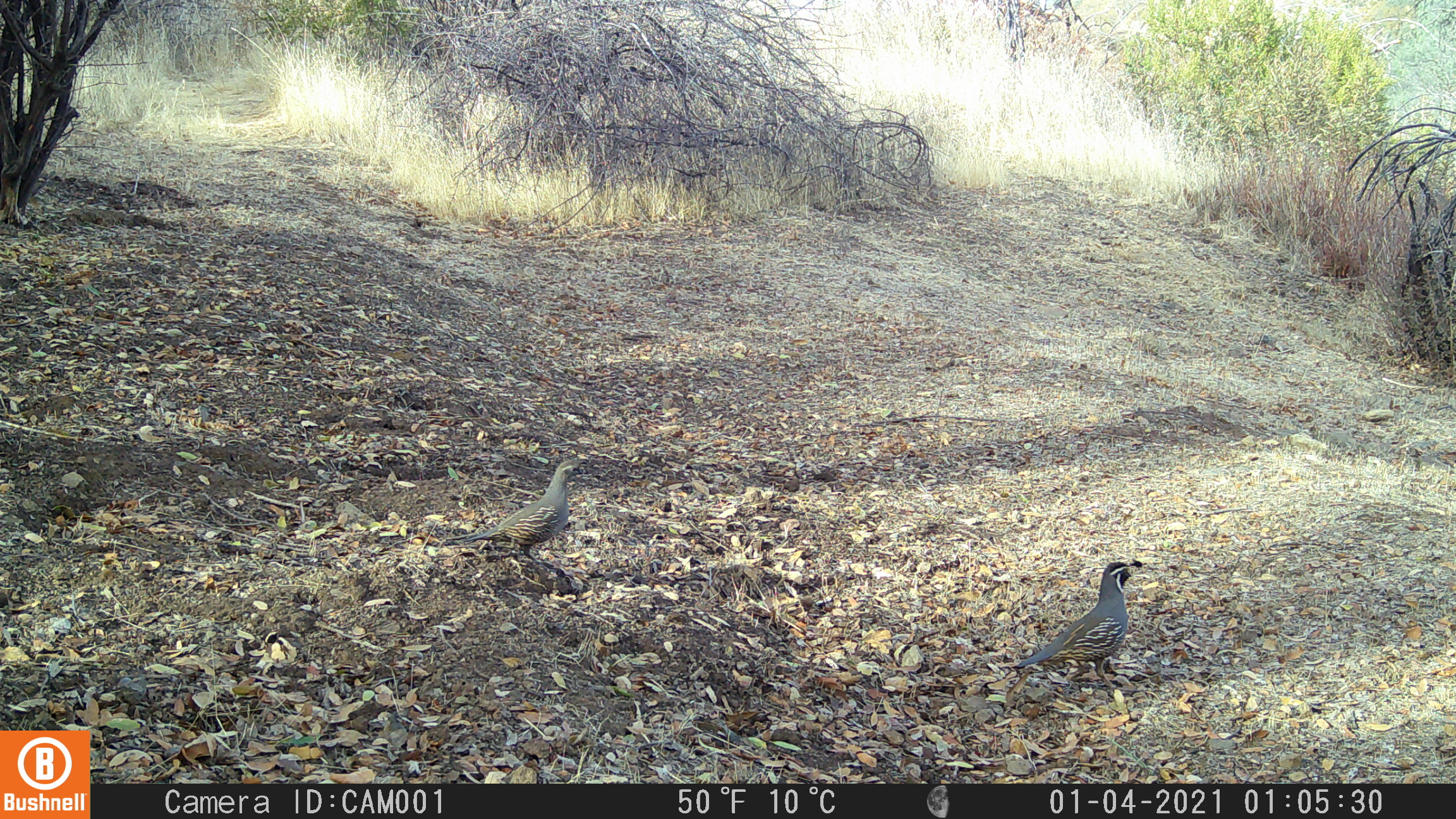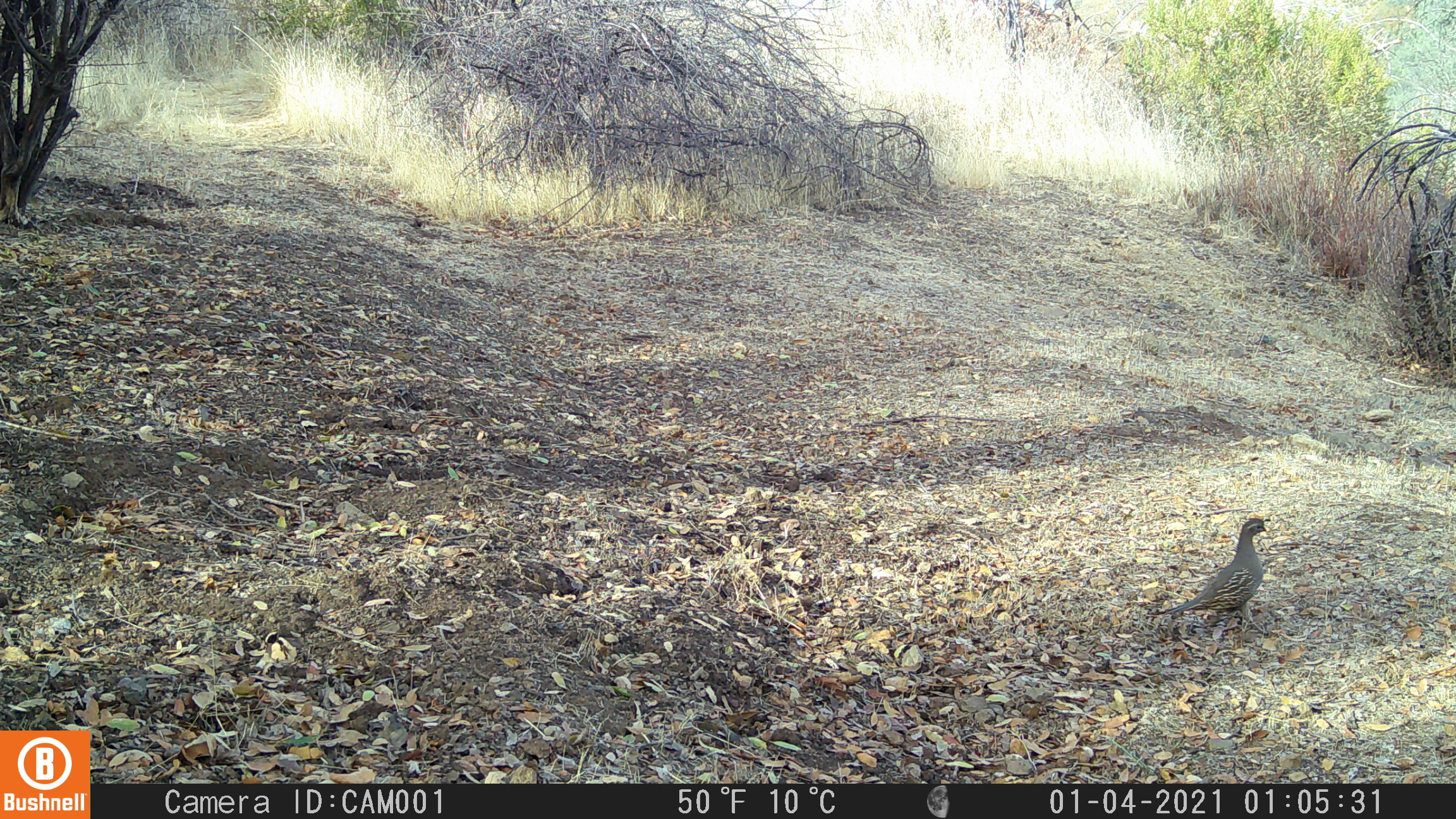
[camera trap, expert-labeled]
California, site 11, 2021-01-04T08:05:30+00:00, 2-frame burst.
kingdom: Animalia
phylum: Chordata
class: Aves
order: Galliformes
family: Odontophoridae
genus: Callipepla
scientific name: Callipepla californica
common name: california quail